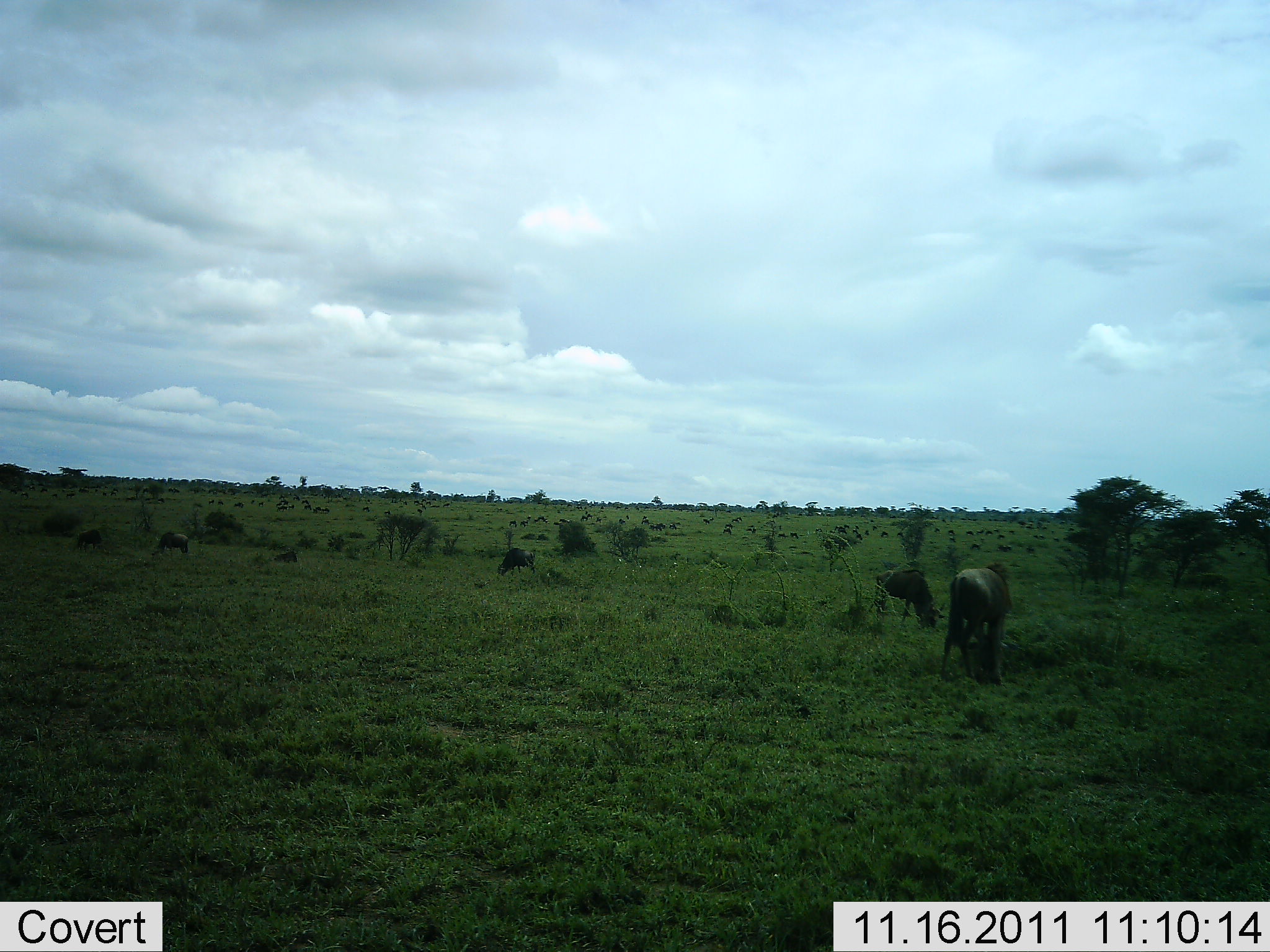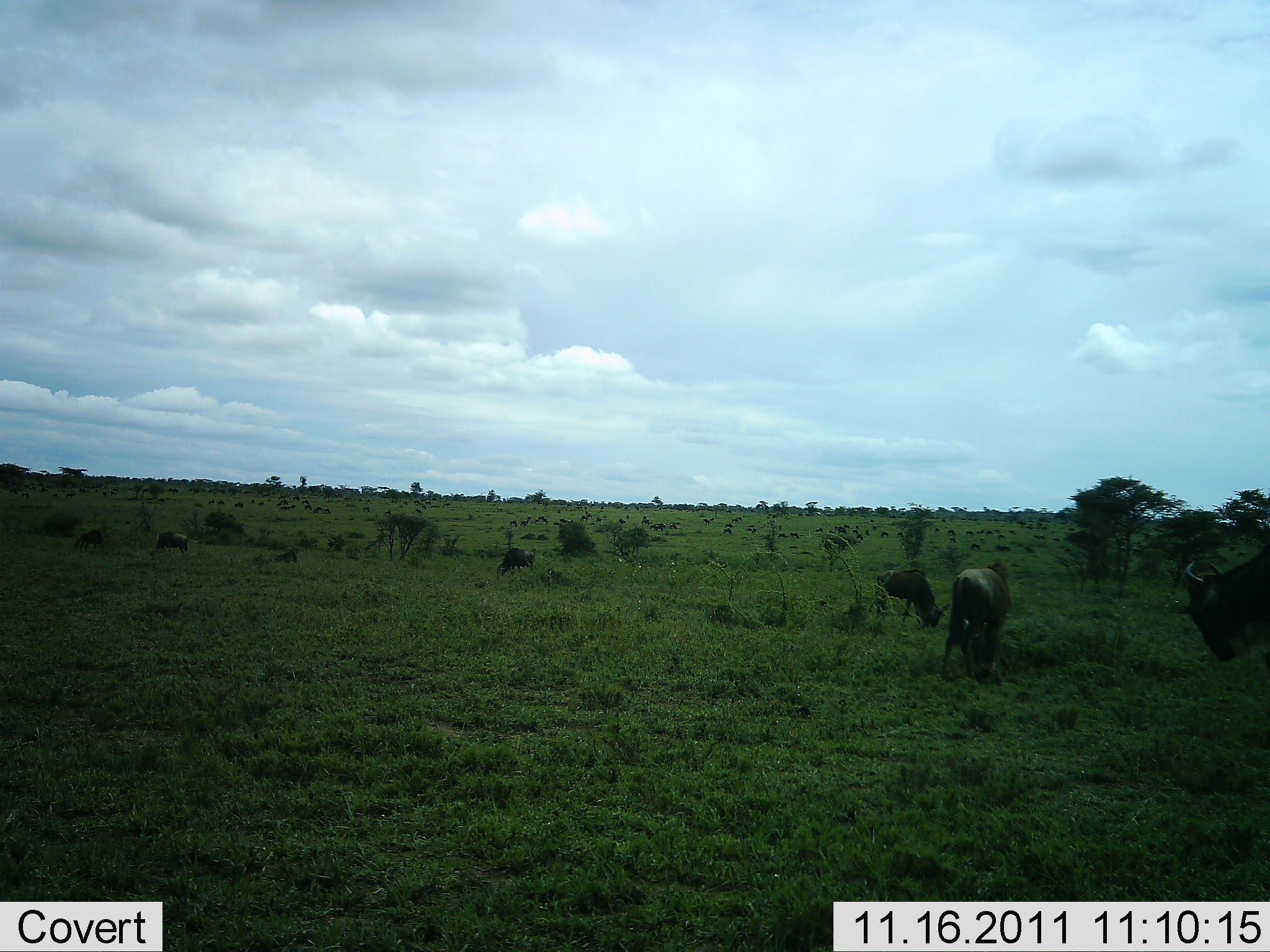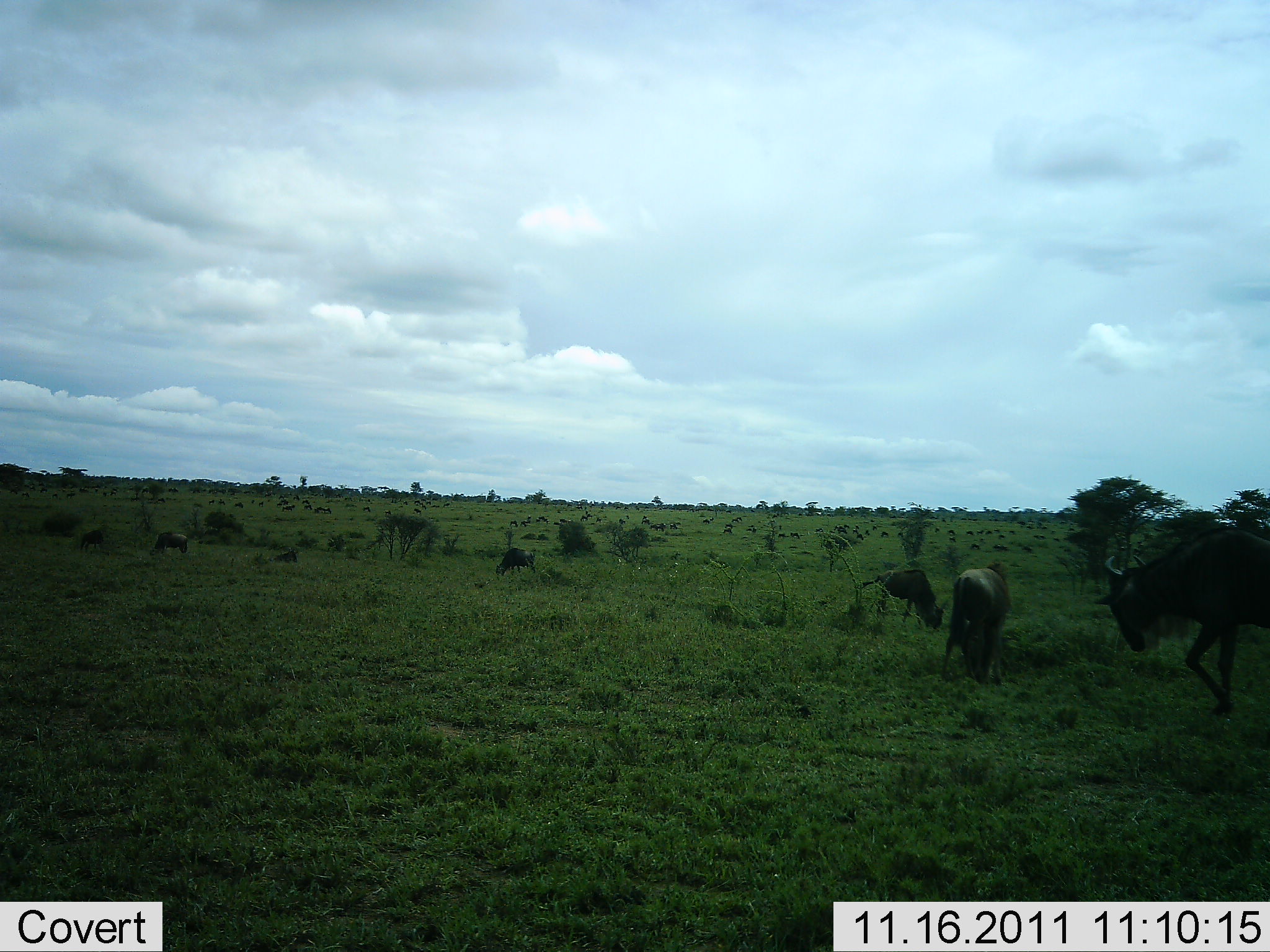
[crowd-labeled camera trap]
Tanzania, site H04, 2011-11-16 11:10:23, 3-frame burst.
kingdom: Animalia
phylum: Chordata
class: Mammalia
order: Artiodactyla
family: Bovidae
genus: Connochaetes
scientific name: Connochaetes taurinus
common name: blue wildebeest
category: wildebeest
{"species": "wildebeest (blue wildebeest) (Connochaetes taurinus)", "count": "5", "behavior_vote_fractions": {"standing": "50%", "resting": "10%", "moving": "60%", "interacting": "0%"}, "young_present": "0%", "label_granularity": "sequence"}